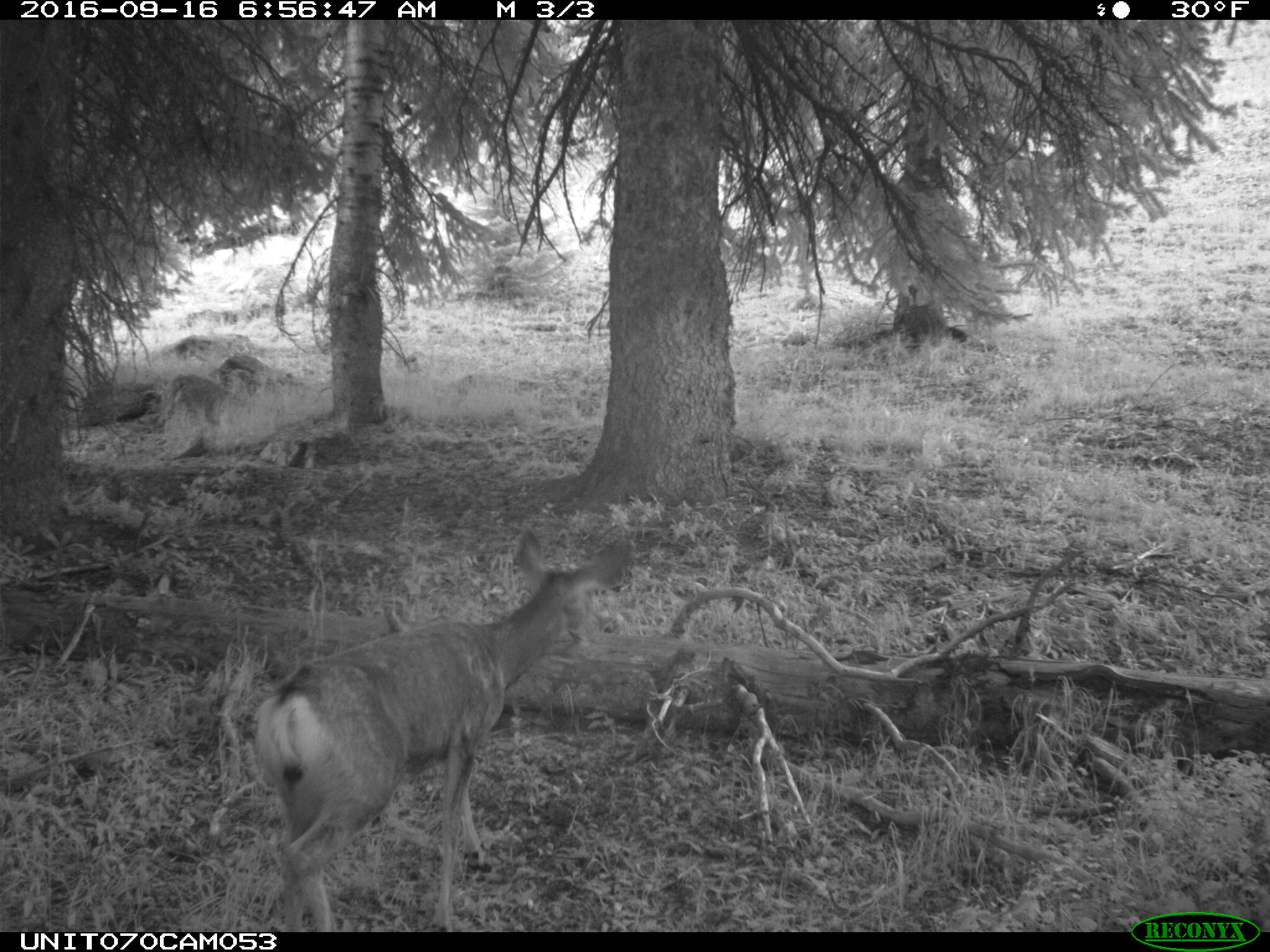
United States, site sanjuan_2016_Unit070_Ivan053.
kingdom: Animalia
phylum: Chordata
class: Mammalia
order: Artiodactyla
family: Cervidae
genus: Odocoileus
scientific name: Odocoileus hemionus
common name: mule deer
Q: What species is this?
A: Odocoileus hemionus (mule deer).